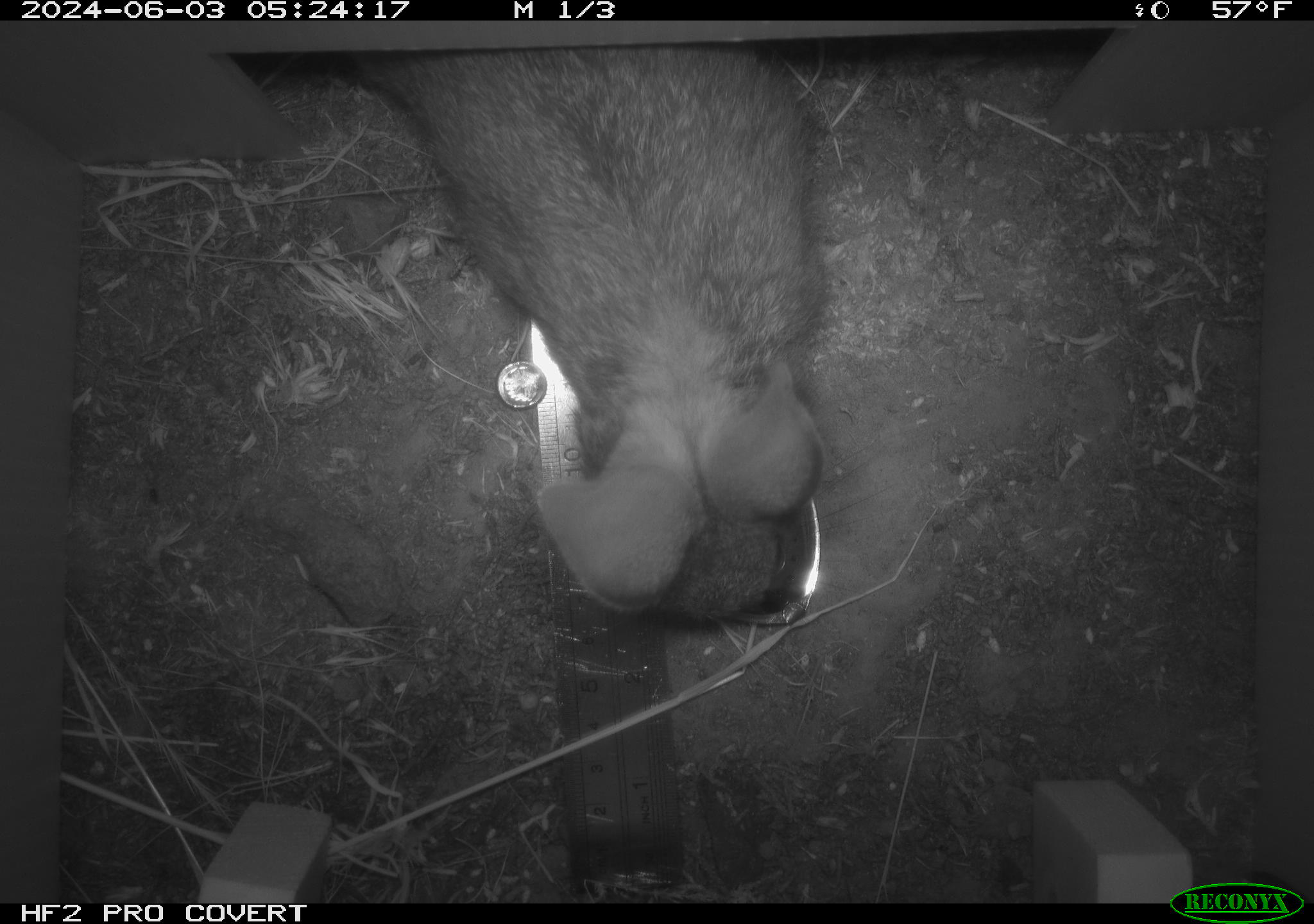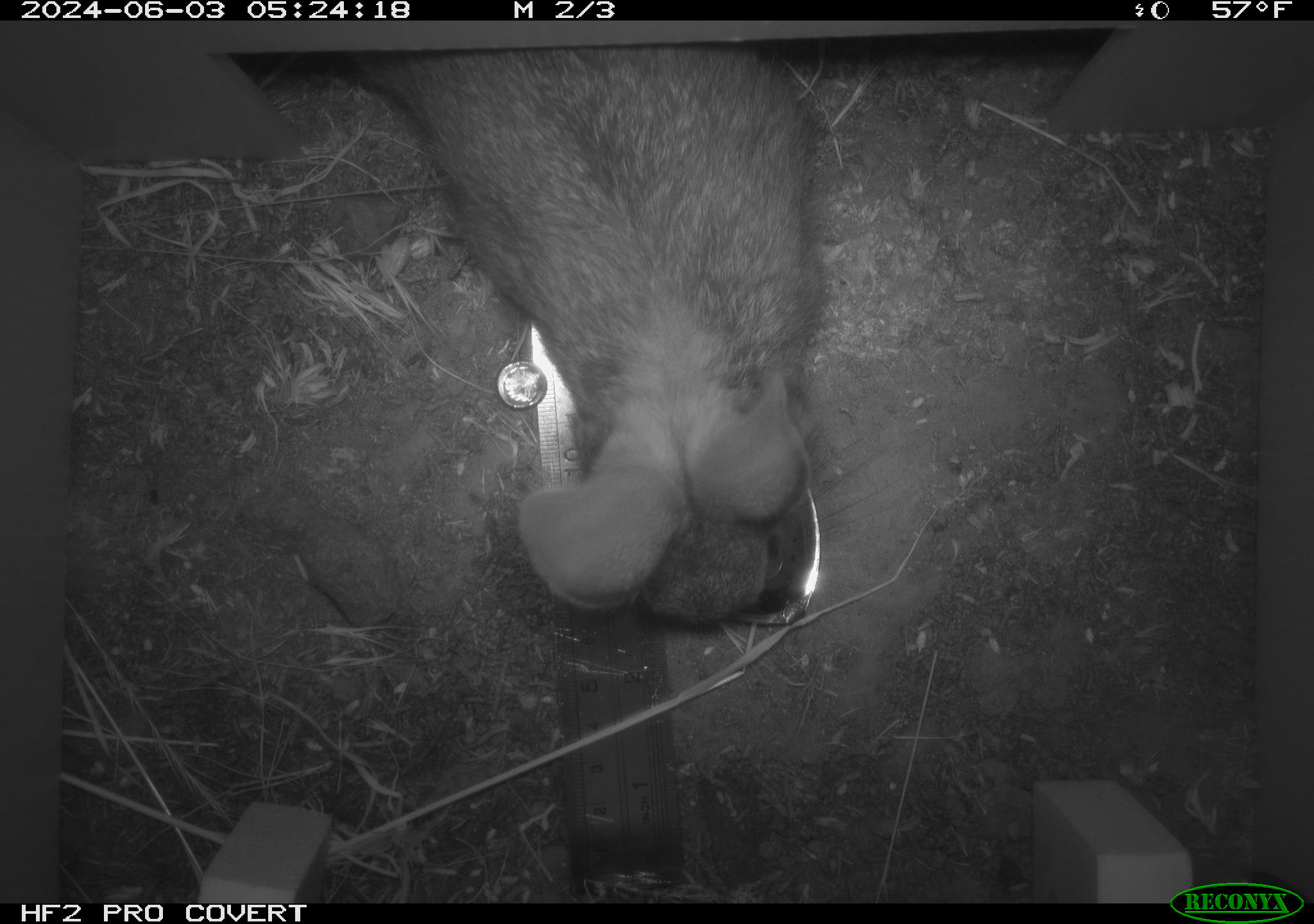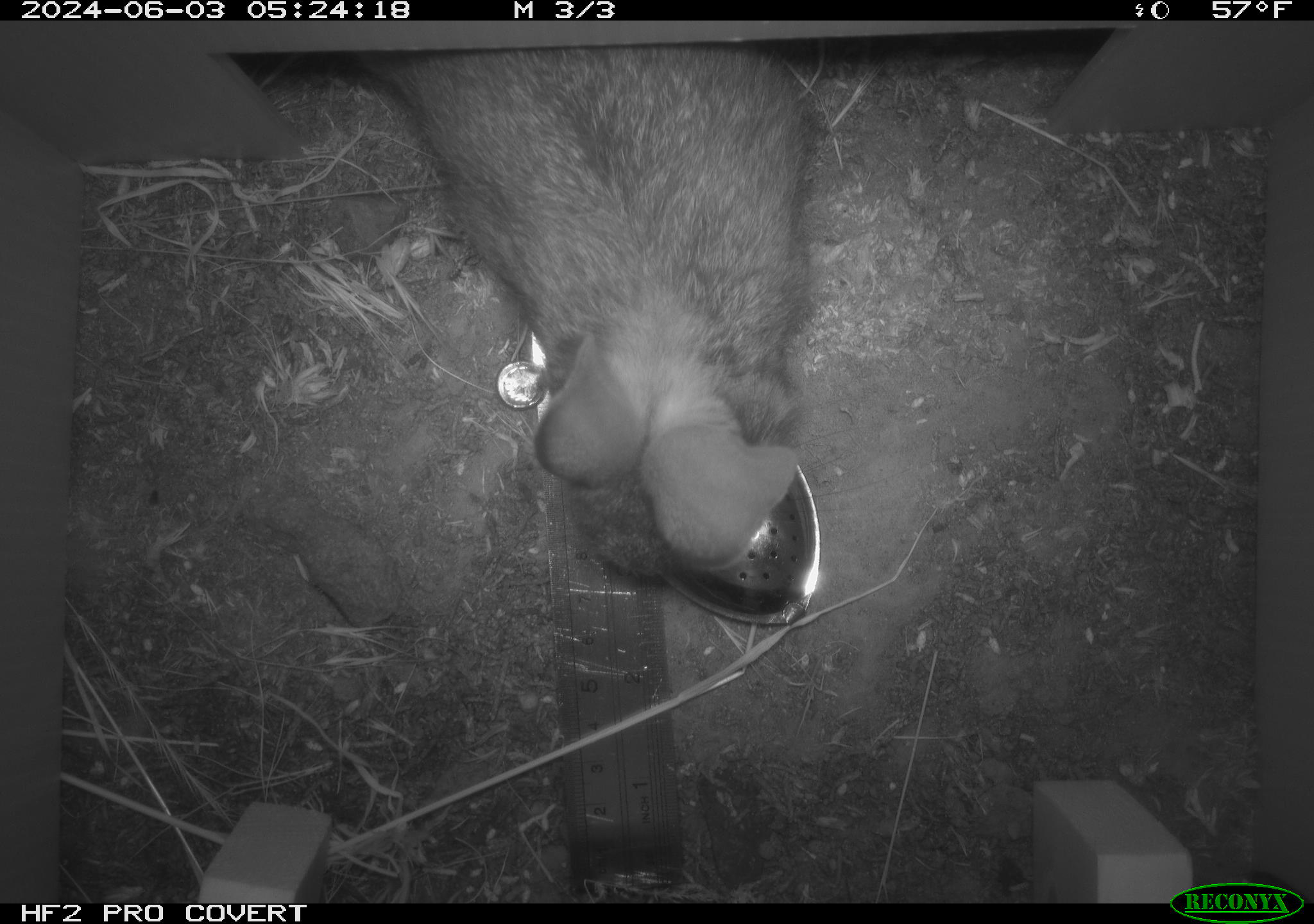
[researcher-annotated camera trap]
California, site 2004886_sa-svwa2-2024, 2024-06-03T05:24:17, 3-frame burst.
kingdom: Animalia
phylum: Chordata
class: Mammalia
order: Lagomorpha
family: Leporidae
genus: Sylvilagus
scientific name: Sylvilagus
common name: cottontail rabbits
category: sylvilagus species